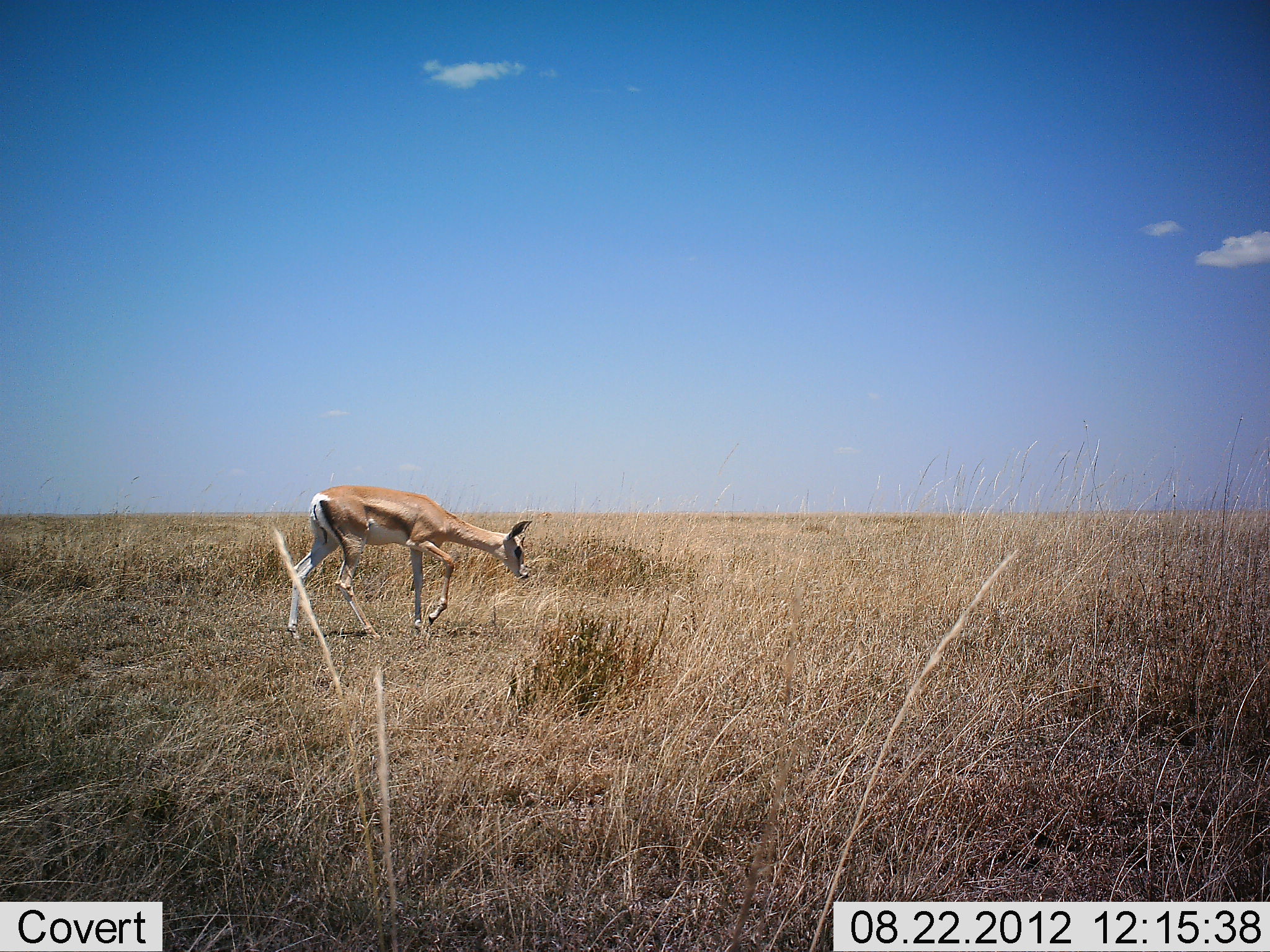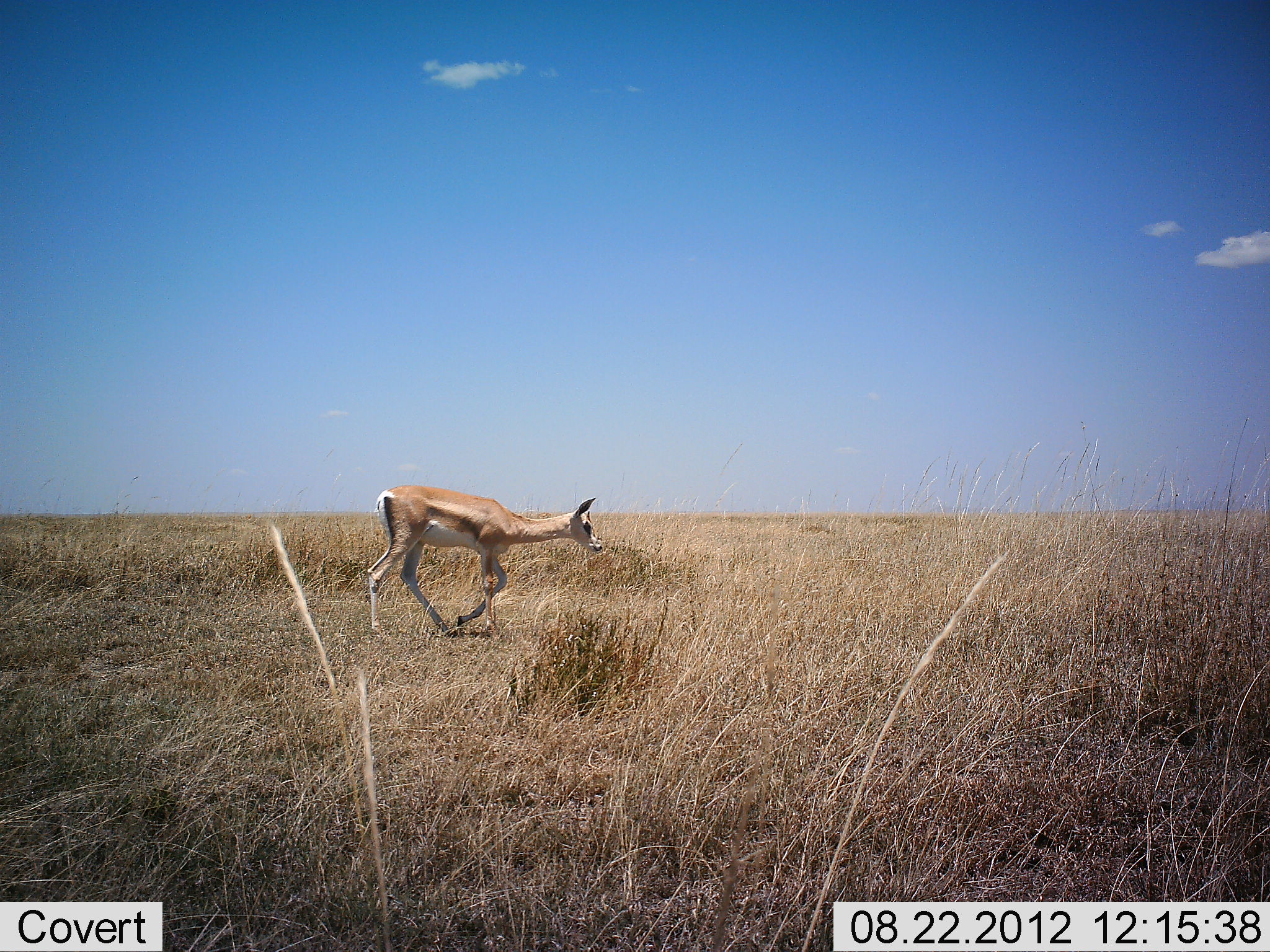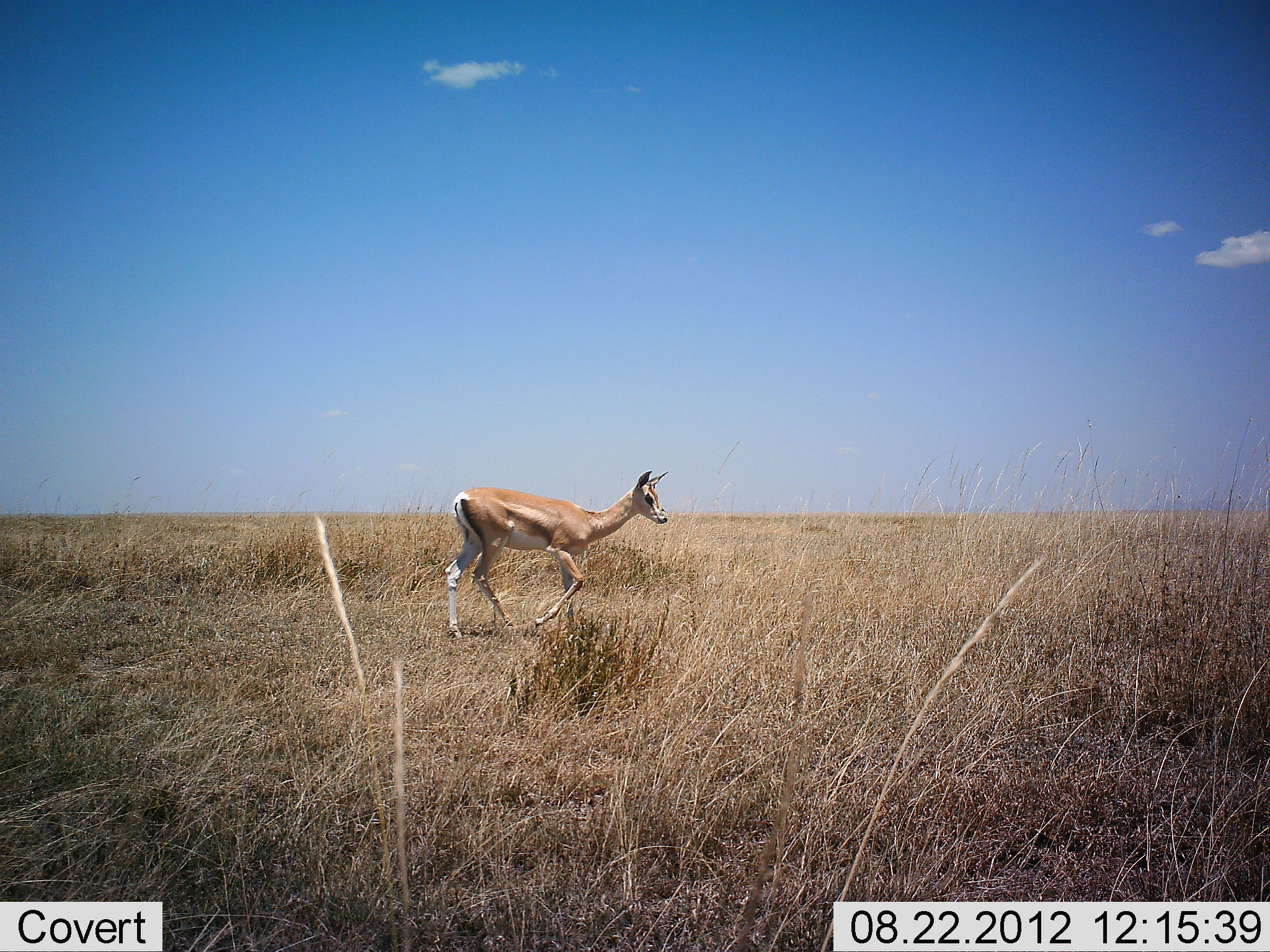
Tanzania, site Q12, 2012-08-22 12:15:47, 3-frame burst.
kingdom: Animalia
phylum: Chordata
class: Mammalia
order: Artiodactyla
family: Bovidae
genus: Nanger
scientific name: Nanger granti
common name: grant's gazelle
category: gazellegrants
Gazellegrants (grant's gazelle) (Nanger granti), count 1. Behavior (volunteer vote fractions): standing 10%, resting 0%, moving 100%, interacting 0%. Young present (vote fraction): 10%. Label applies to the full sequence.